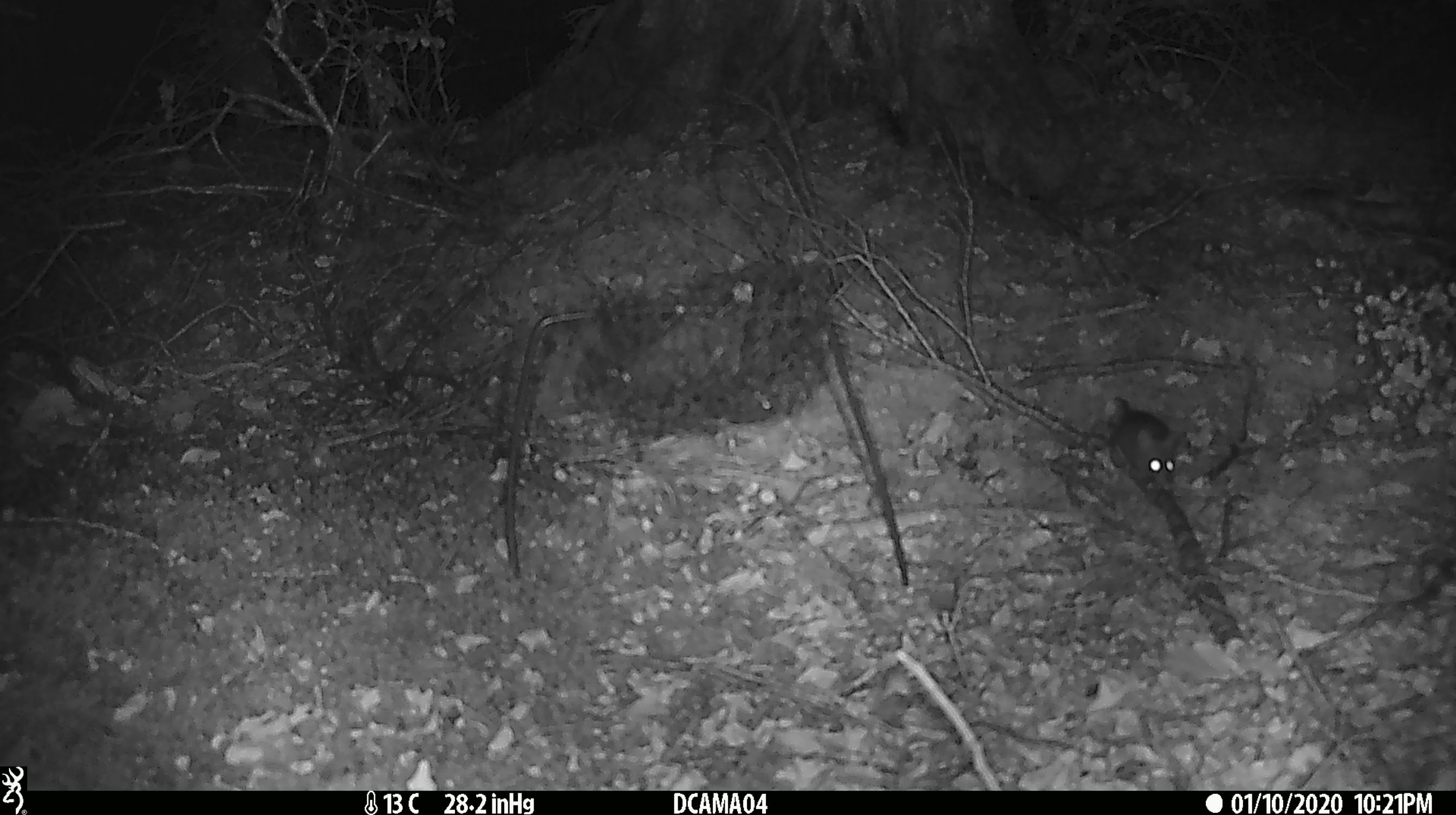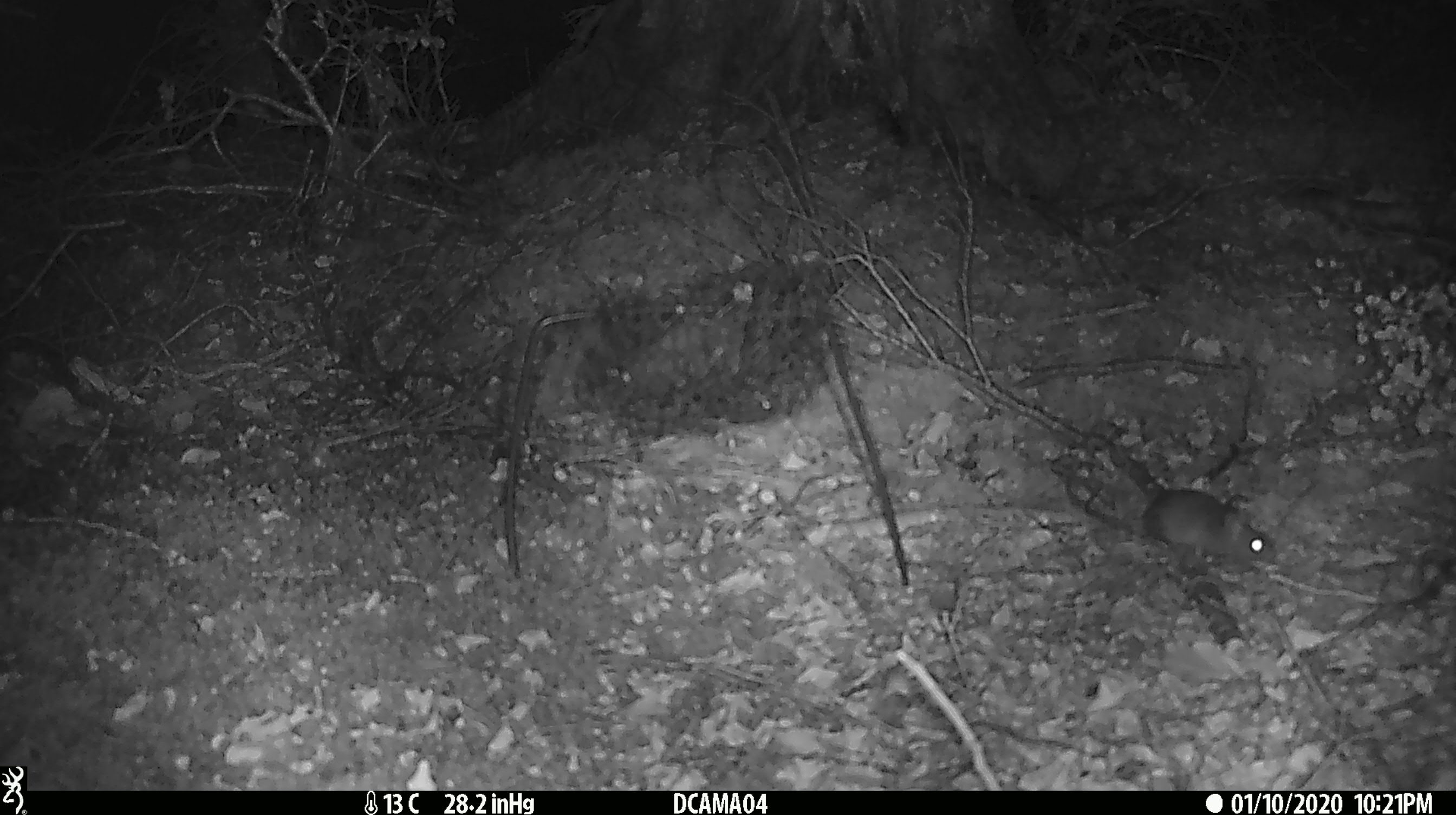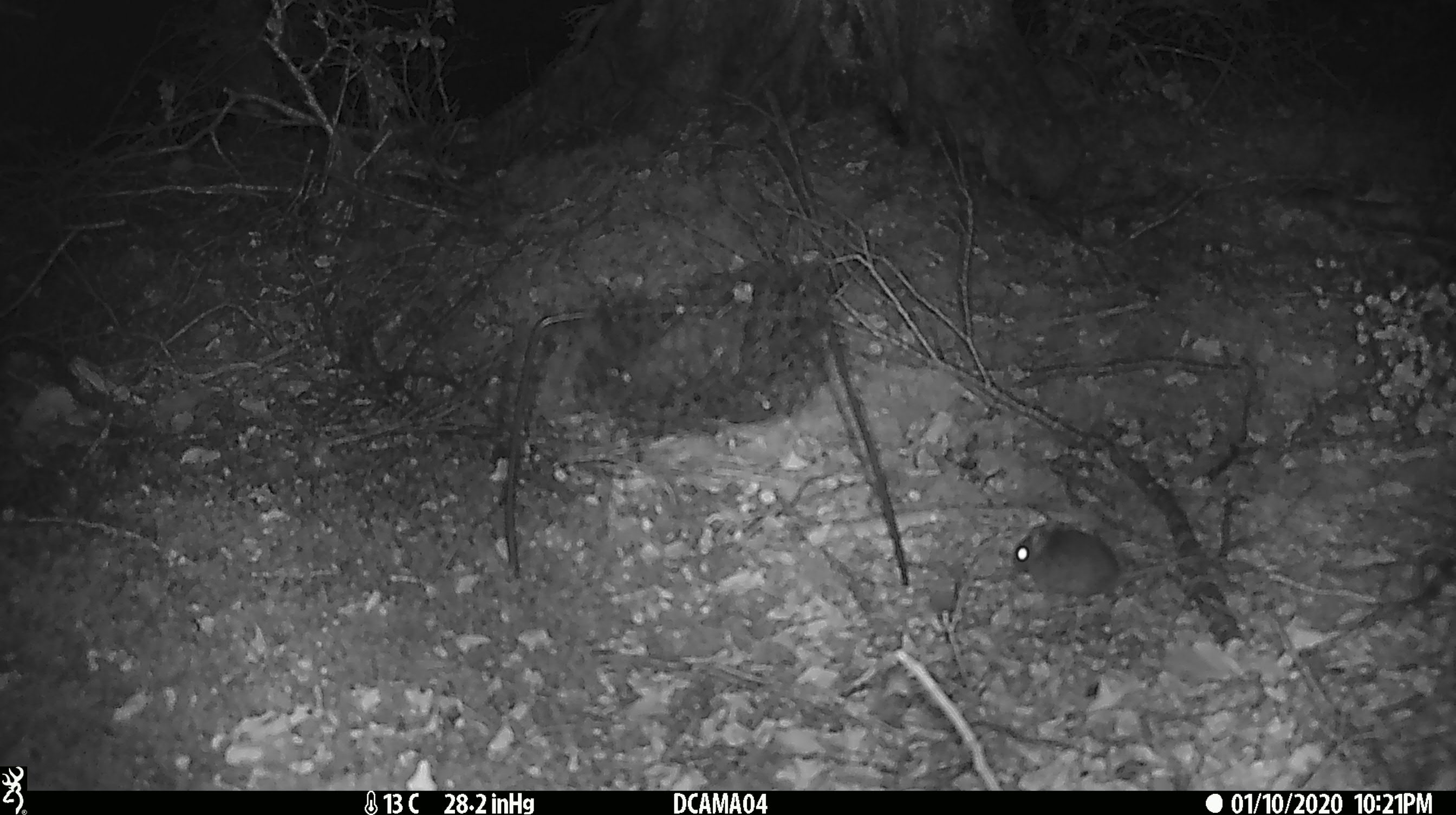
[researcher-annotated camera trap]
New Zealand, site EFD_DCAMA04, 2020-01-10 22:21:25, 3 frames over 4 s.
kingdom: Animalia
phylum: Chordata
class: Mammalia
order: Rodentia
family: Muridae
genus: Mus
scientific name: Mus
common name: mouse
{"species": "mouse (Mus)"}